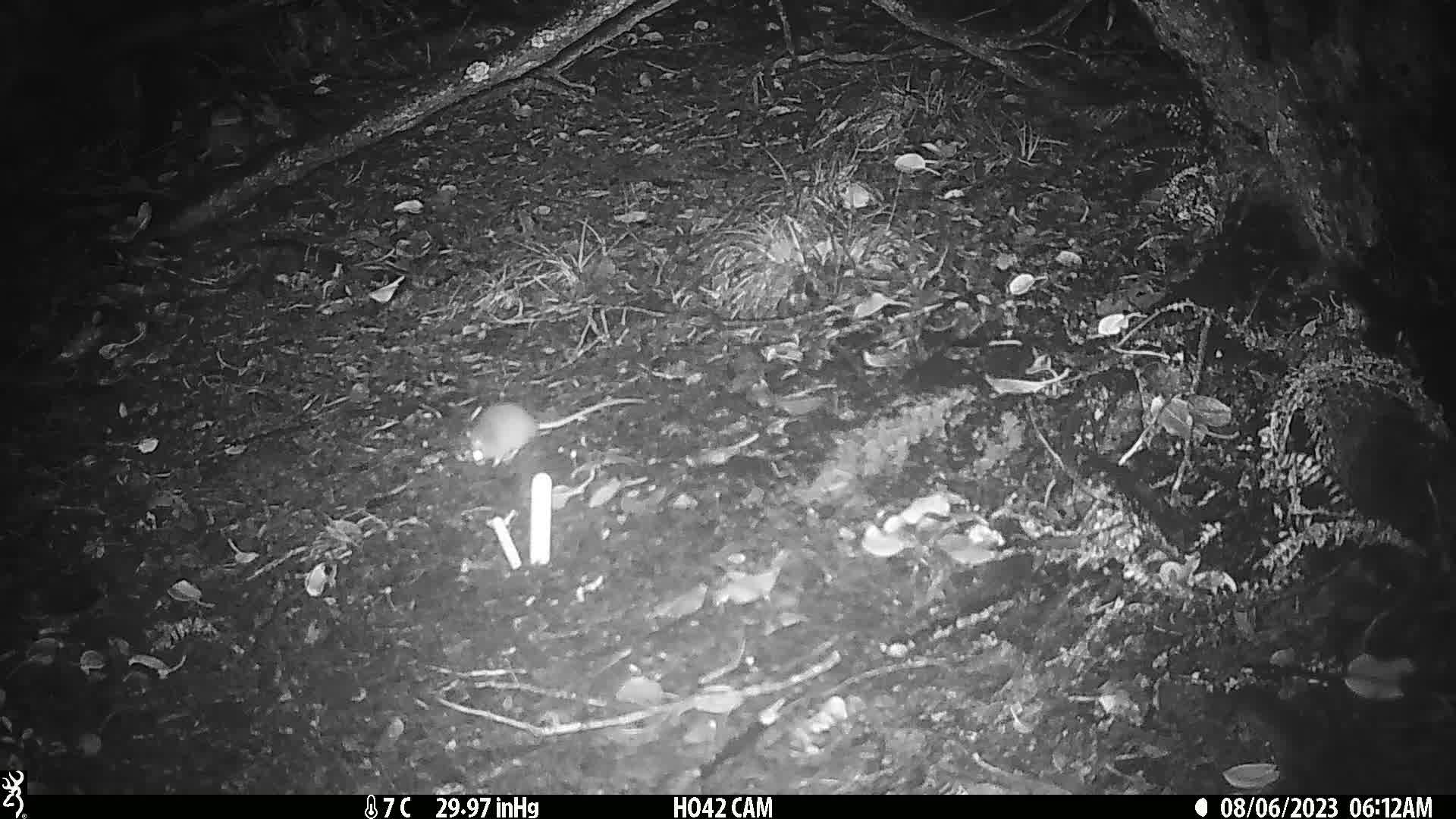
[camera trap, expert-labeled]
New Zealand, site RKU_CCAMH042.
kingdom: Animalia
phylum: Chordata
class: Mammalia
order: Rodentia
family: Muridae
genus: Rattus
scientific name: Rattus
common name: rat